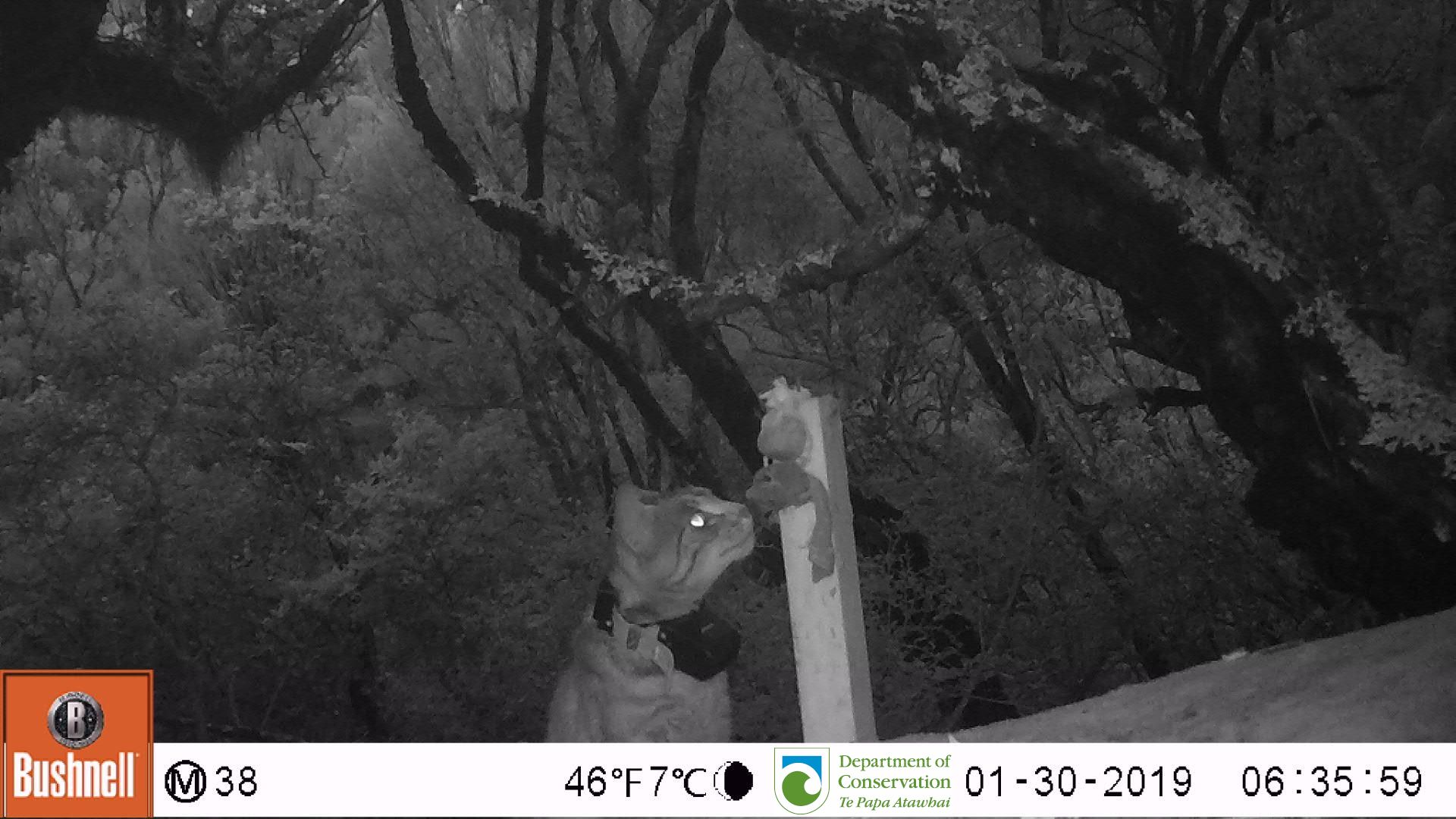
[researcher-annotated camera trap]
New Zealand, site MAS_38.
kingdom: Animalia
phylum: Chordata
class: Mammalia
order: Carnivora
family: Felidae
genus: Felis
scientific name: Felis catus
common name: domestic cat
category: cat